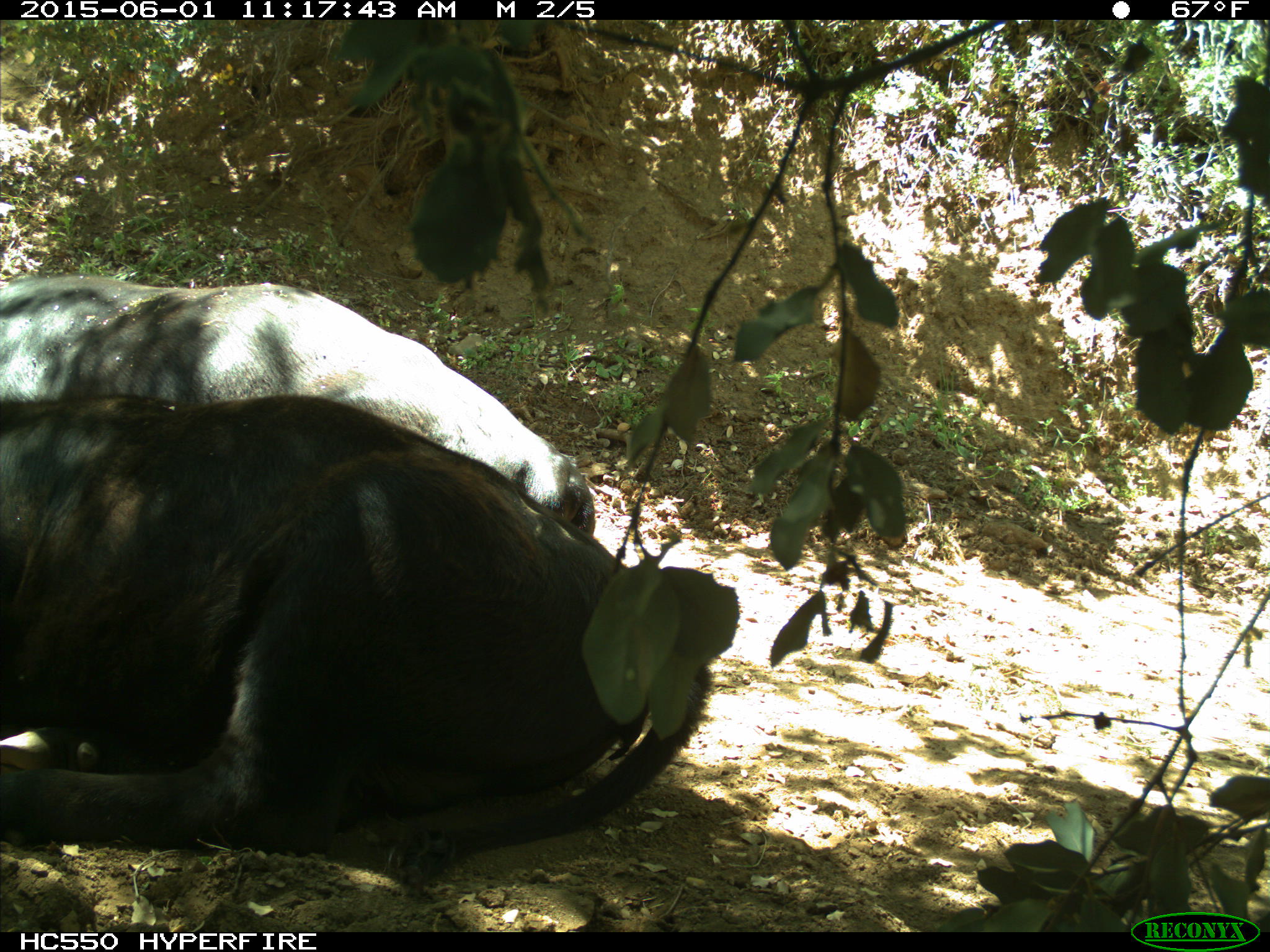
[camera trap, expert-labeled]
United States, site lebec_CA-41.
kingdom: Animalia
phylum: Chordata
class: Mammalia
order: Artiodactyla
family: Bovidae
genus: Bos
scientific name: Bos taurus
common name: domestic cow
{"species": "Bos taurus (domestic cow)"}